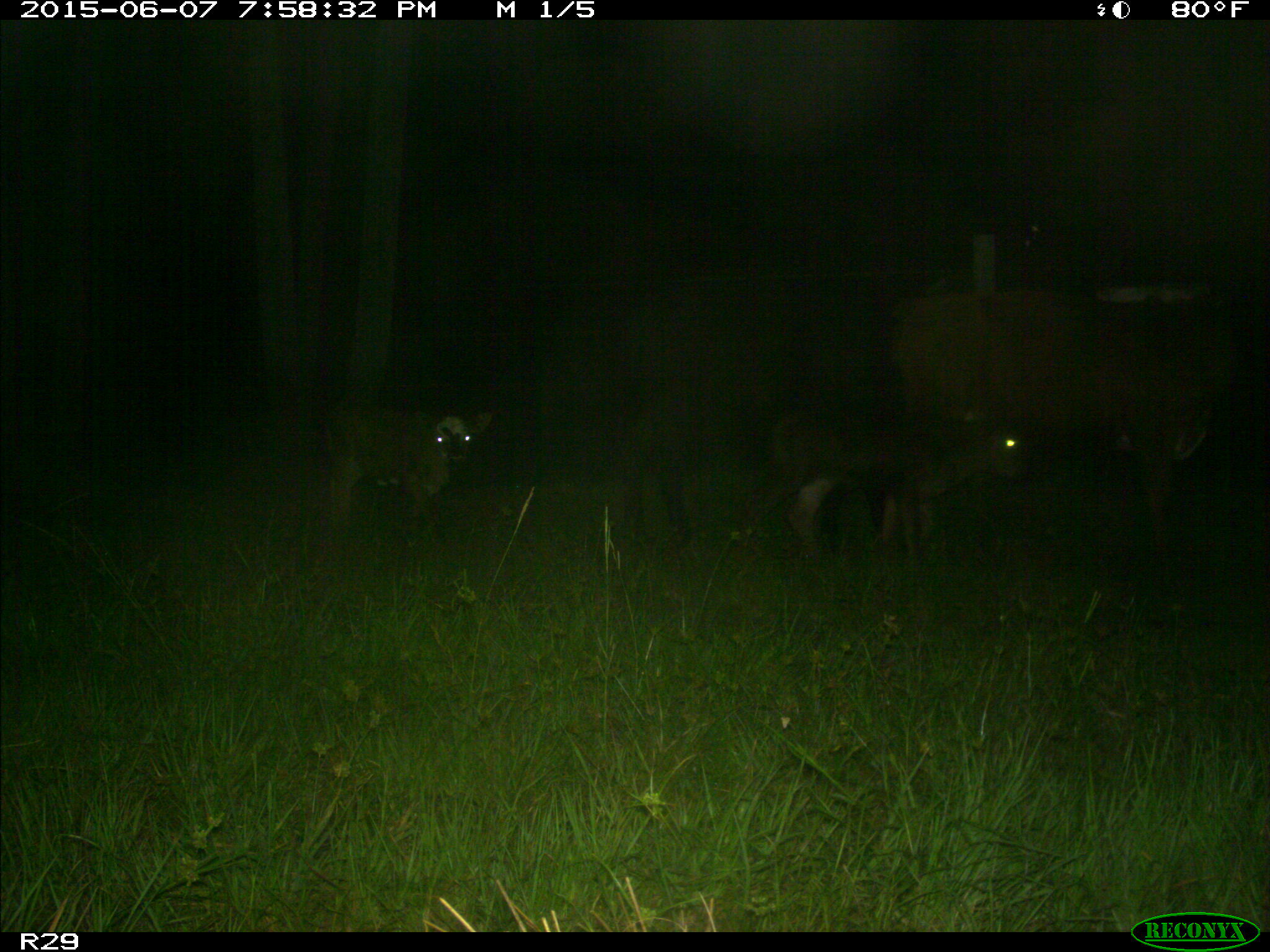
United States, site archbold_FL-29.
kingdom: Animalia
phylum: Chordata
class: Mammalia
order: Artiodactyla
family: Bovidae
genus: Bos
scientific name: Bos taurus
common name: domestic cow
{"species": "Bos taurus (domestic cow)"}